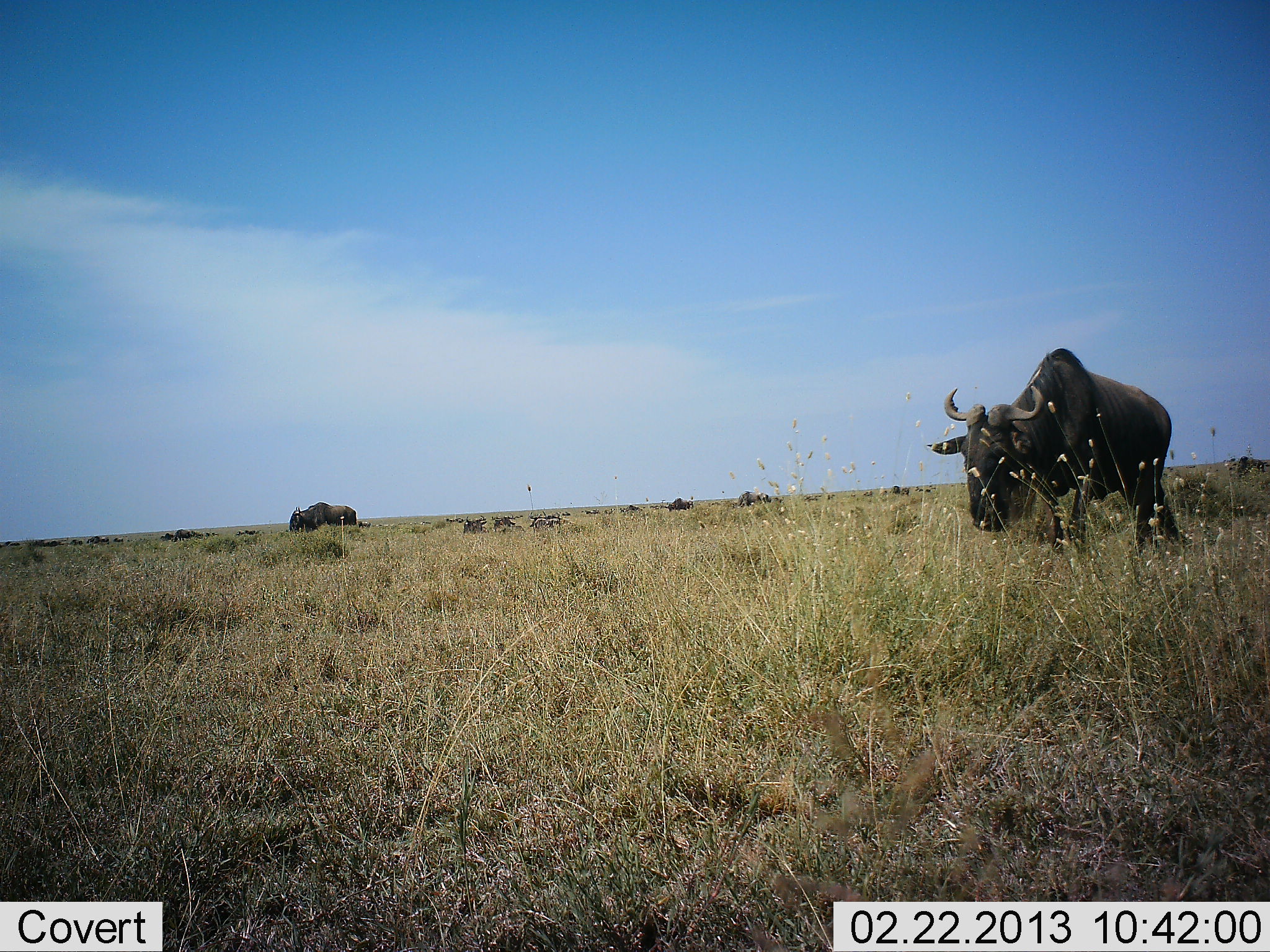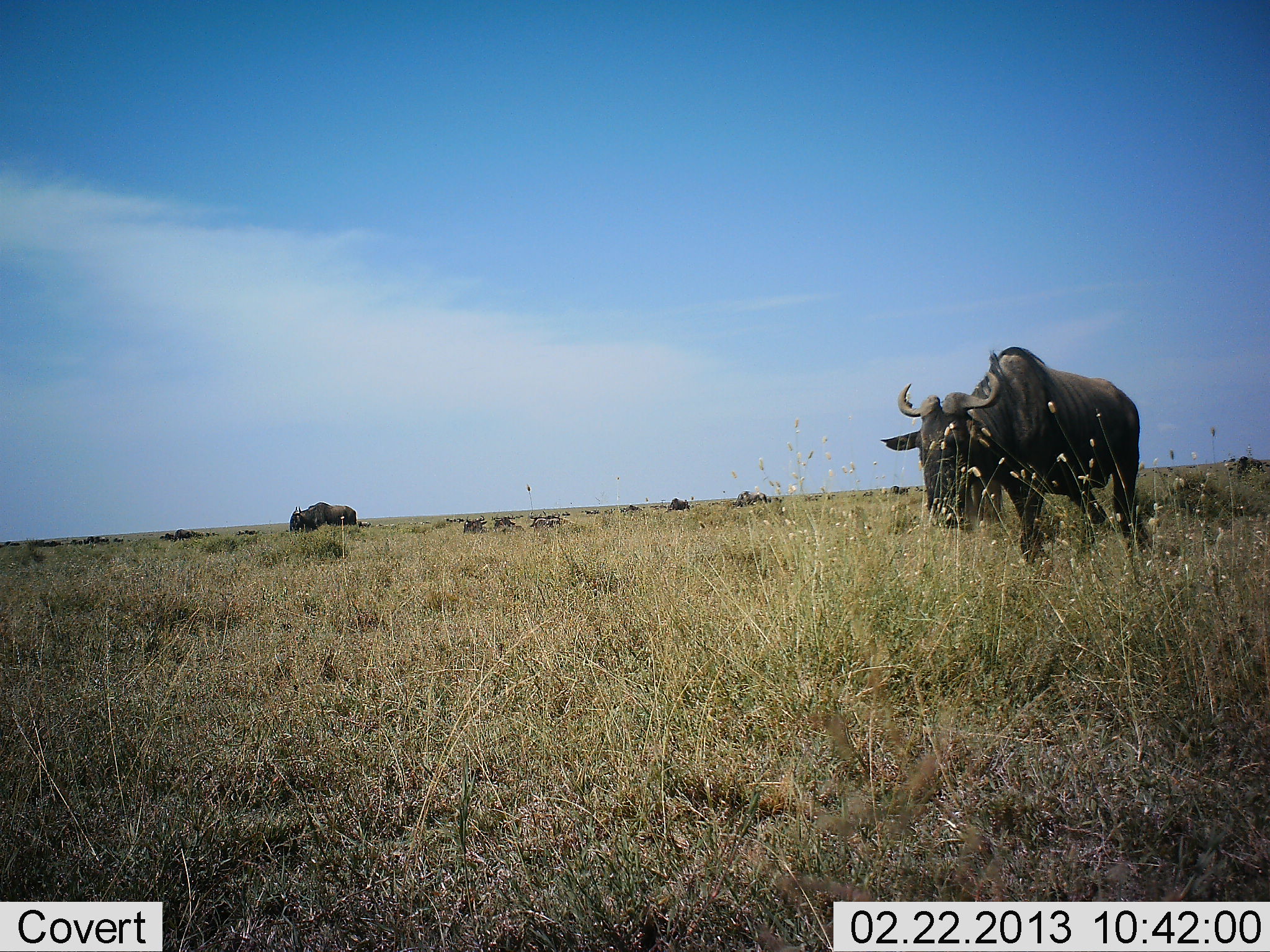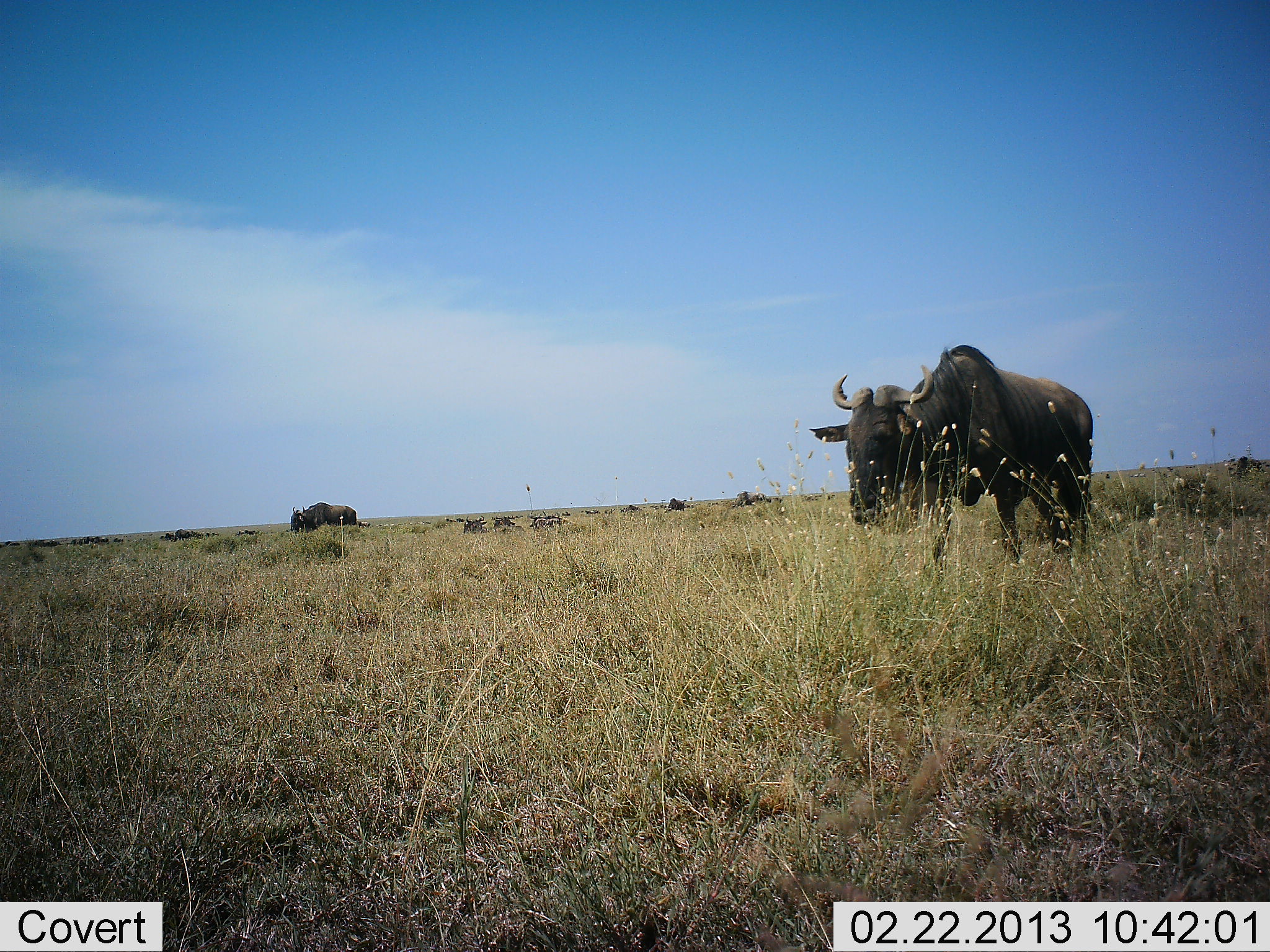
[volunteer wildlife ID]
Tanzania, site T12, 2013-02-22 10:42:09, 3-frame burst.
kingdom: Animalia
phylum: Chordata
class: Mammalia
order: Artiodactyla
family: Bovidae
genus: Connochaetes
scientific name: Connochaetes taurinus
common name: blue wildebeest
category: wildebeest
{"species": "wildebeest (blue wildebeest) (Connochaetes taurinus)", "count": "5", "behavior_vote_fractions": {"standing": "68%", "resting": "23%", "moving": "68%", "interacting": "0%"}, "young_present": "0%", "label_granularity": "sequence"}